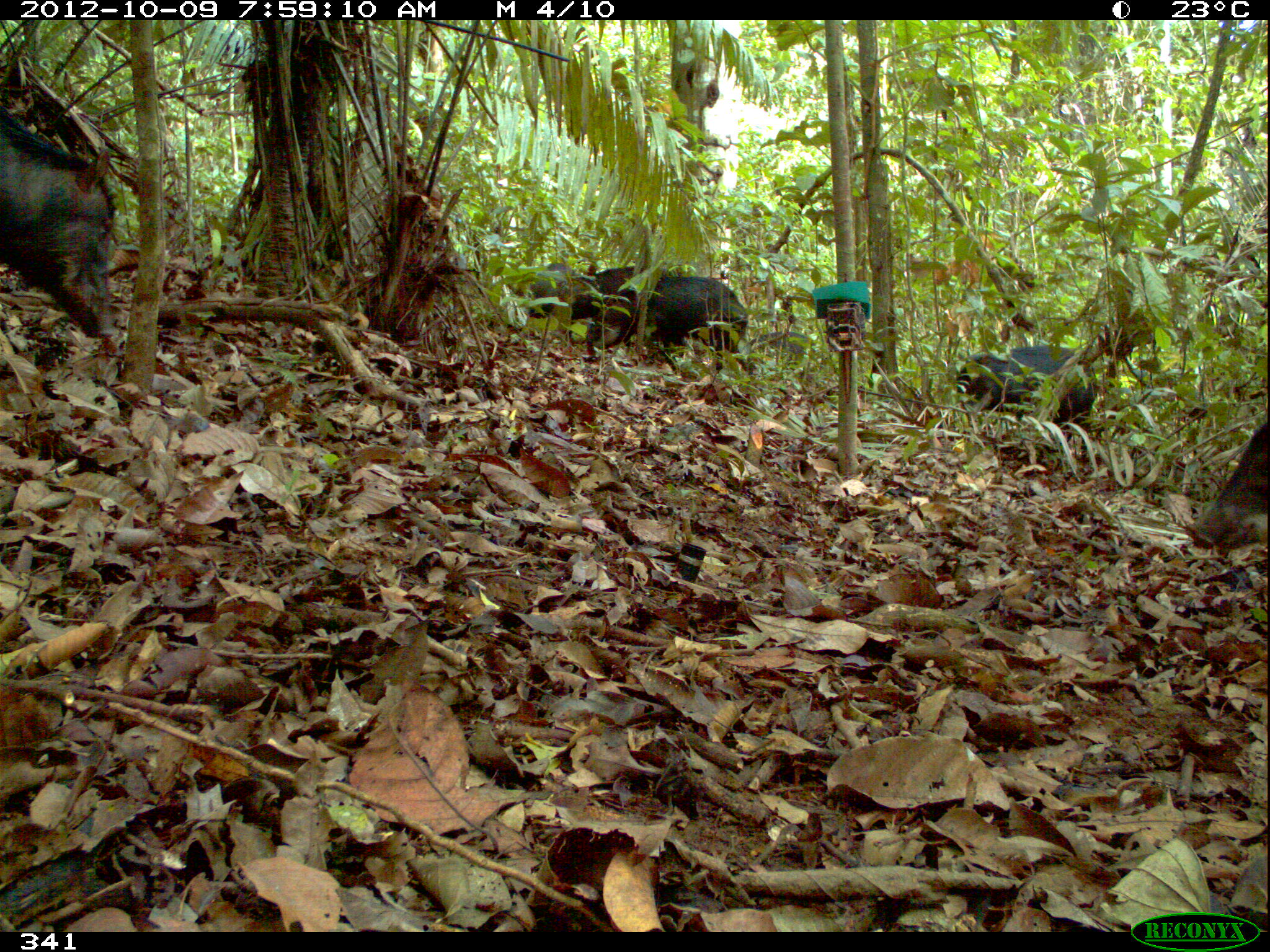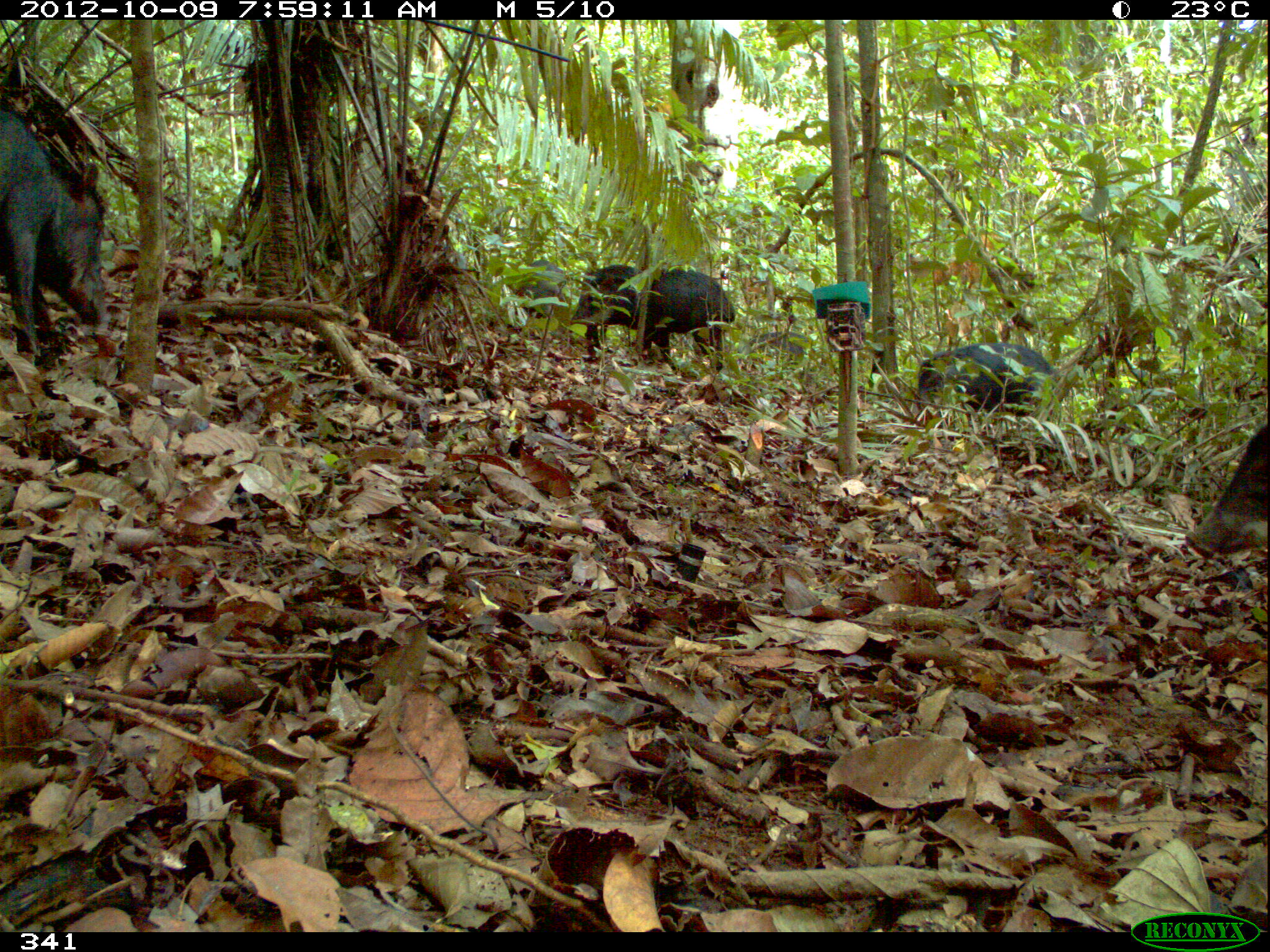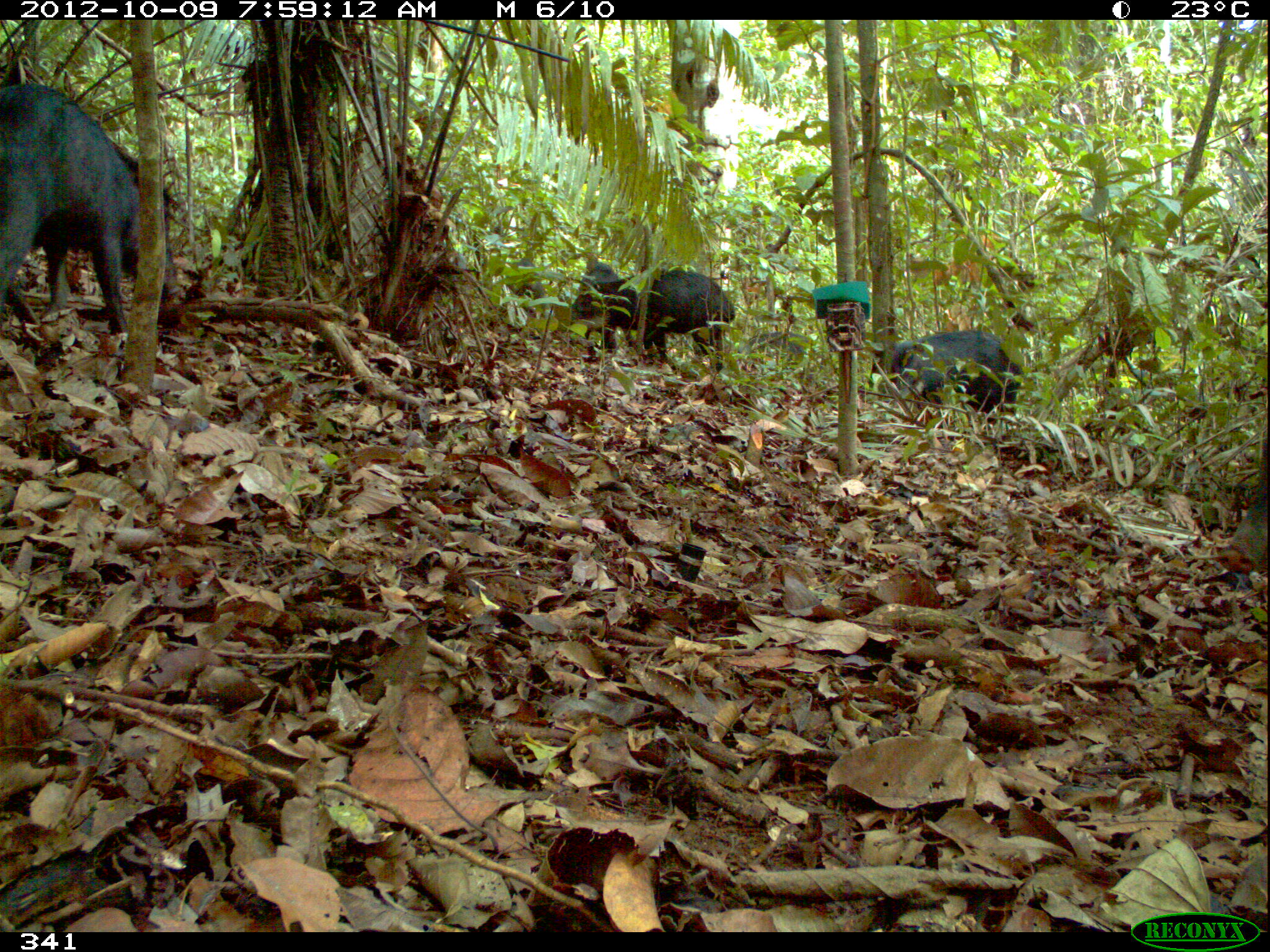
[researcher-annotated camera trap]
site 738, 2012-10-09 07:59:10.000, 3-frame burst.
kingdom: Animalia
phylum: Chordata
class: Mammalia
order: Artiodactyla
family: Tayassuidae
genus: Tayassu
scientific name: Tayassu pecari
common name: white-lipped peccary